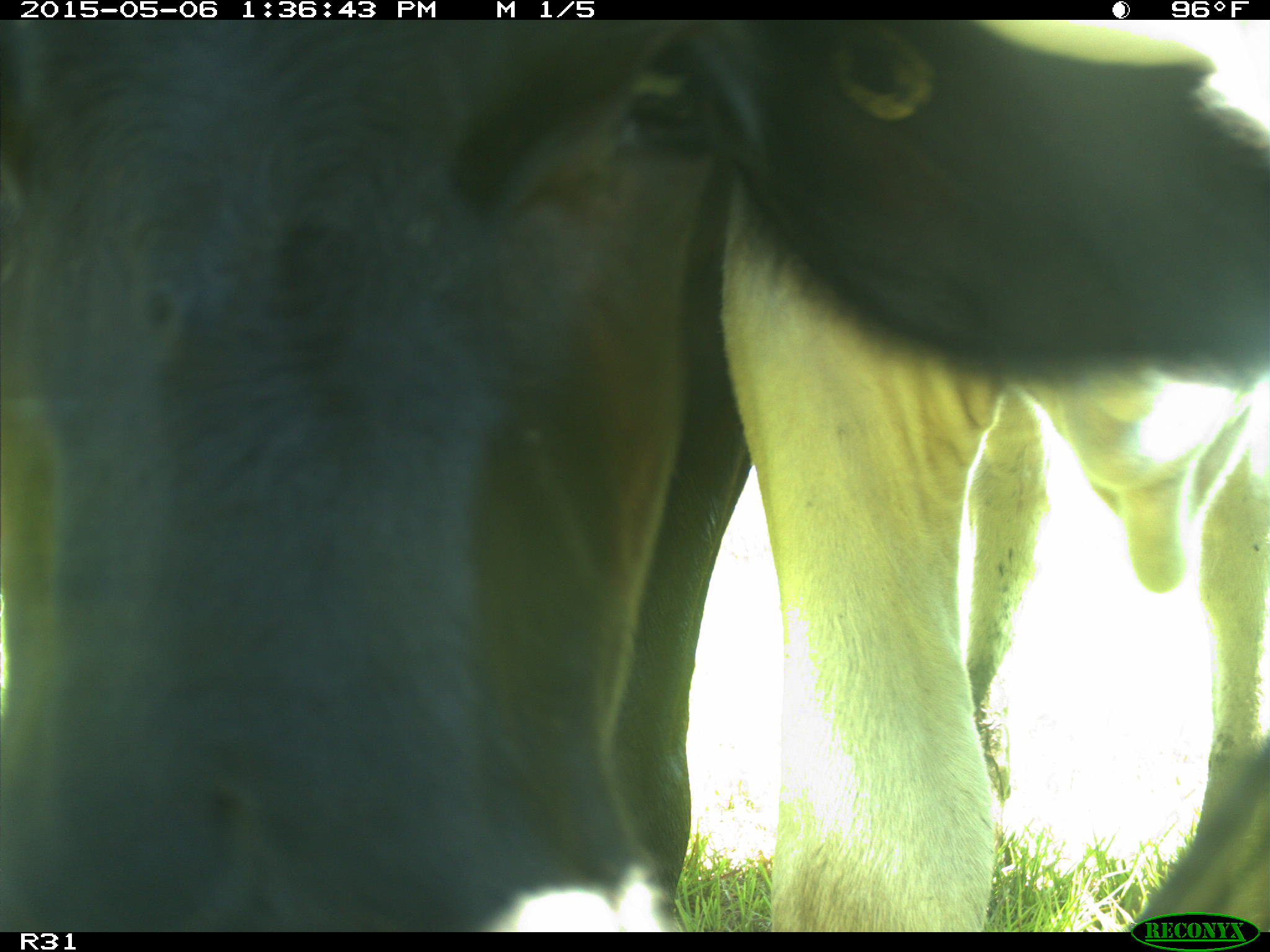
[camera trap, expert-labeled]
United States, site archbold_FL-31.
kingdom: Animalia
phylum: Chordata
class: Mammalia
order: Artiodactyla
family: Bovidae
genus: Bos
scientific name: Bos taurus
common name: domestic cow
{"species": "Bos taurus (domestic cow)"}